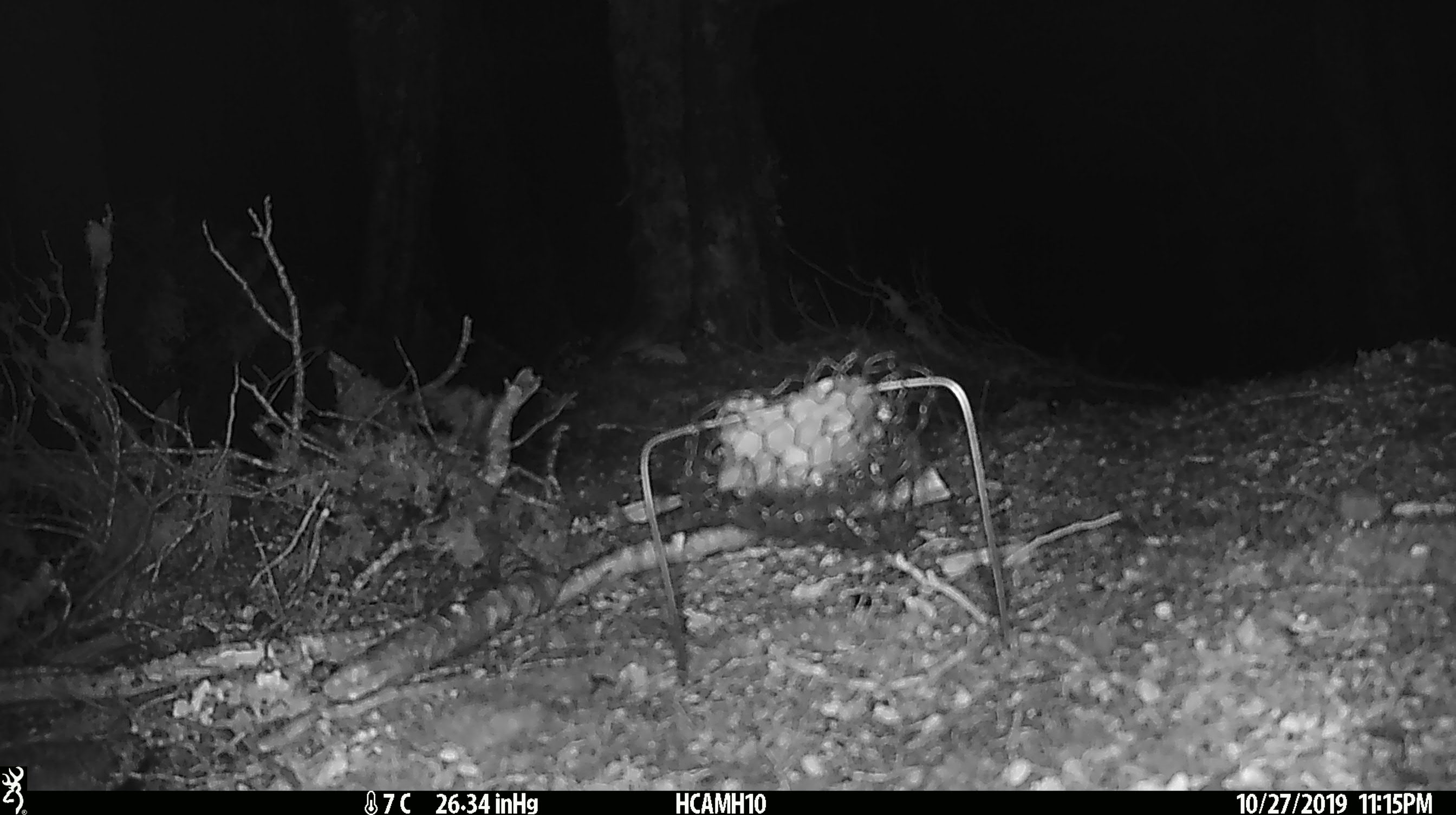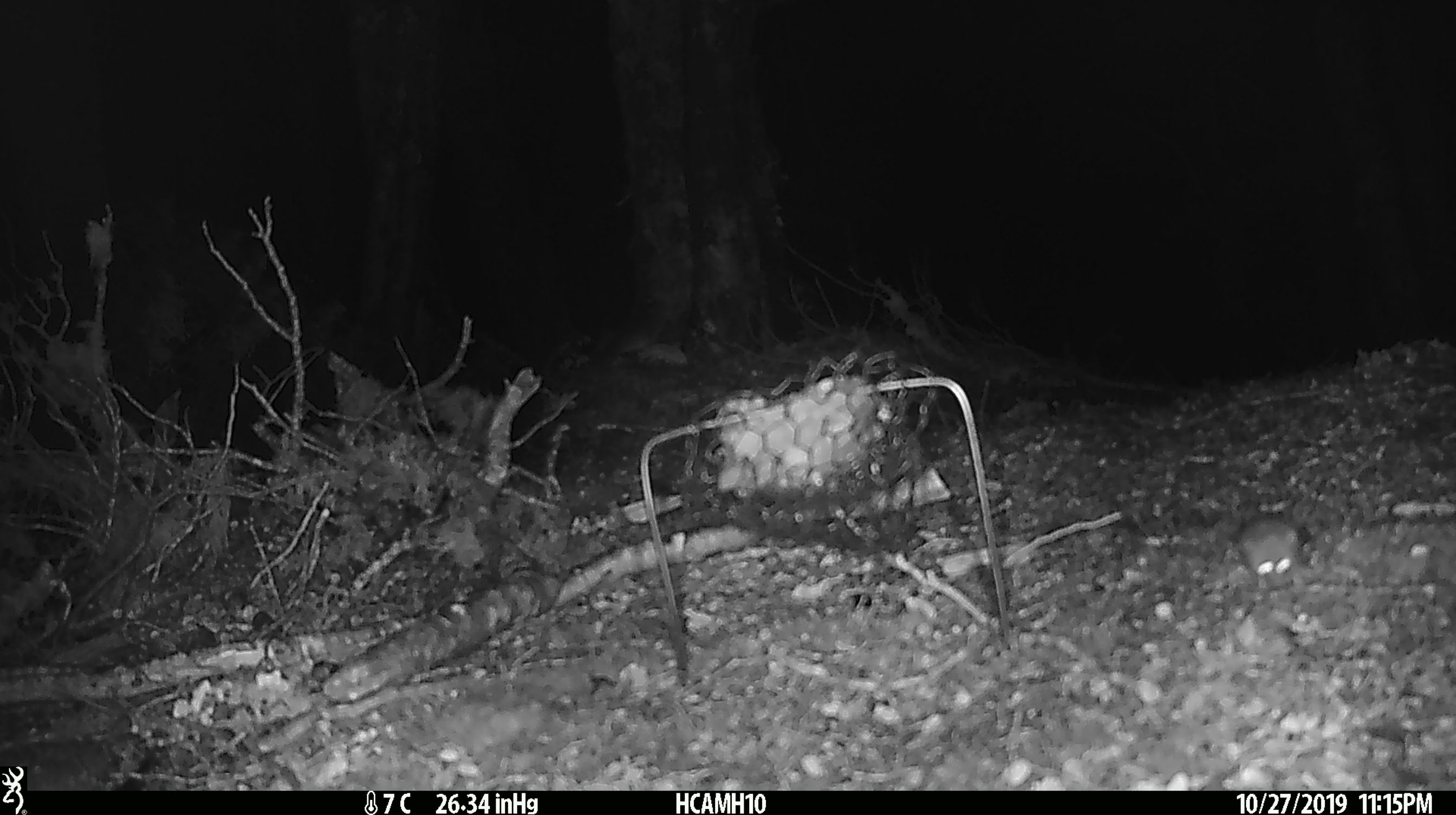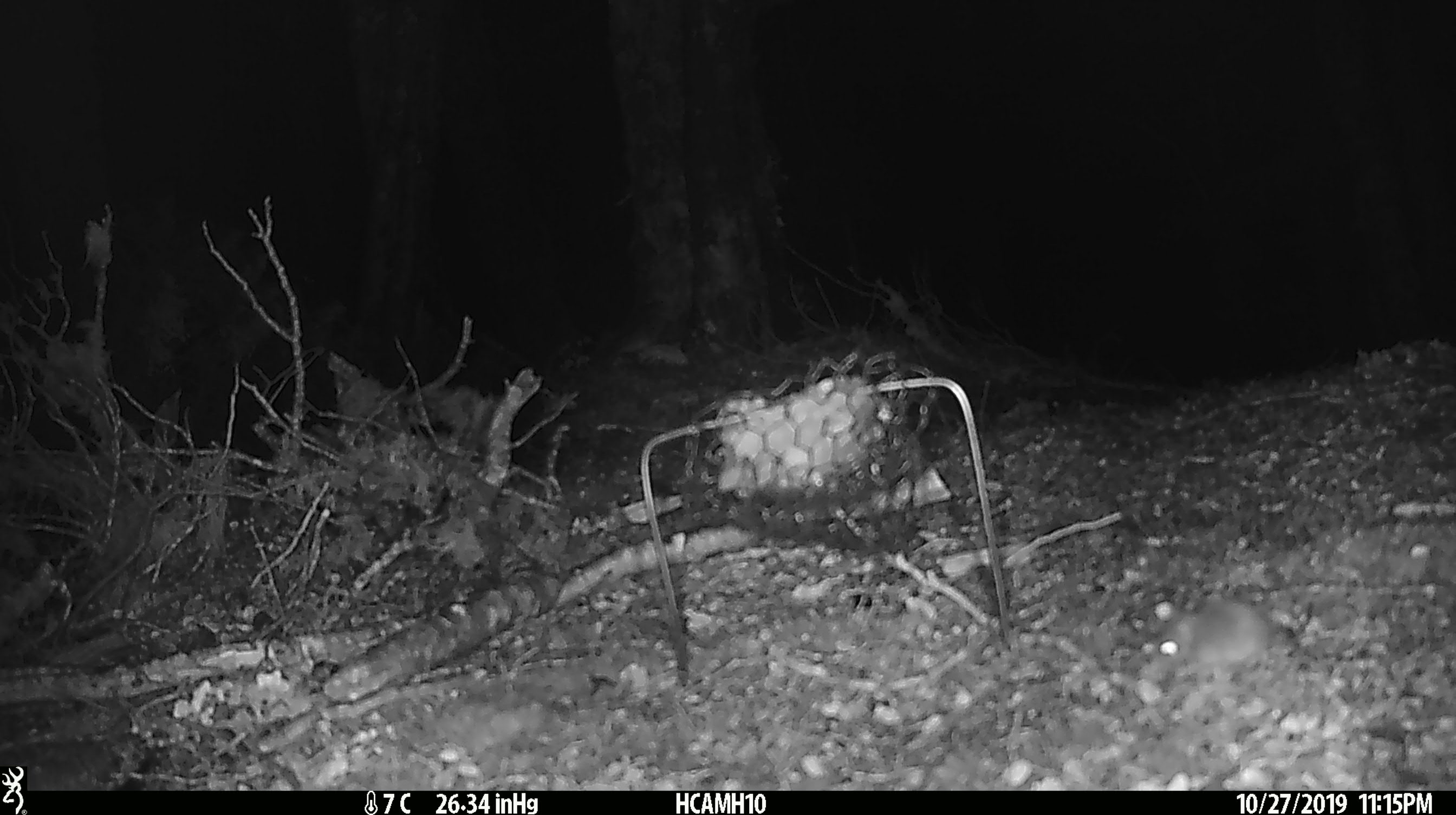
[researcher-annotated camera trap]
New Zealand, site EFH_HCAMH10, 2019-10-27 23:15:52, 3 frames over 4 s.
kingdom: Animalia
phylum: Chordata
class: Mammalia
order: Rodentia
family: Muridae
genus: Mus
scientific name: Mus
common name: mouse